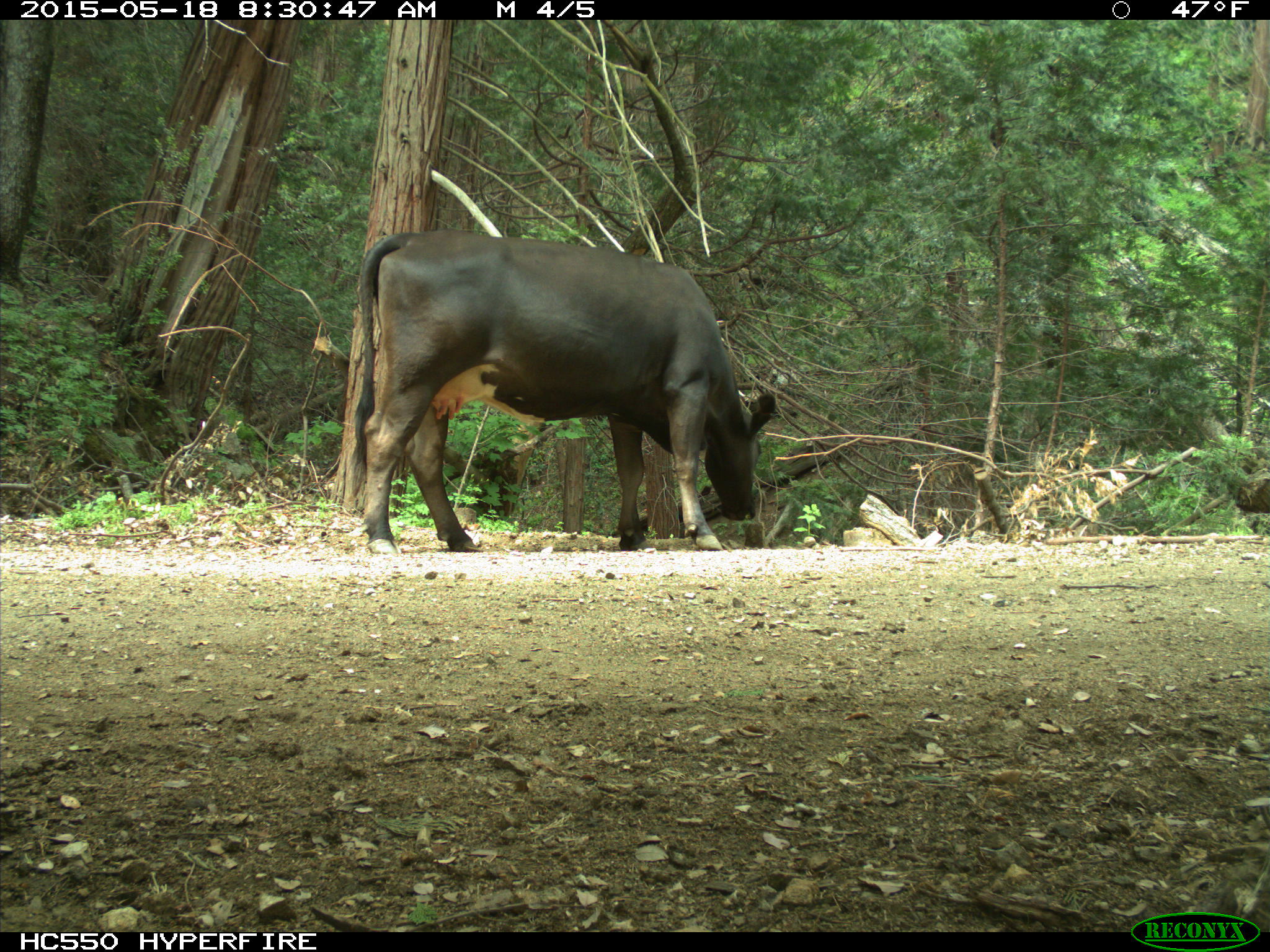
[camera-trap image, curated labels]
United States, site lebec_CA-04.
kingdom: Animalia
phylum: Chordata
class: Mammalia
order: Artiodactyla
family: Bovidae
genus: Bos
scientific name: Bos taurus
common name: domestic cow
Bos taurus (domestic cow).